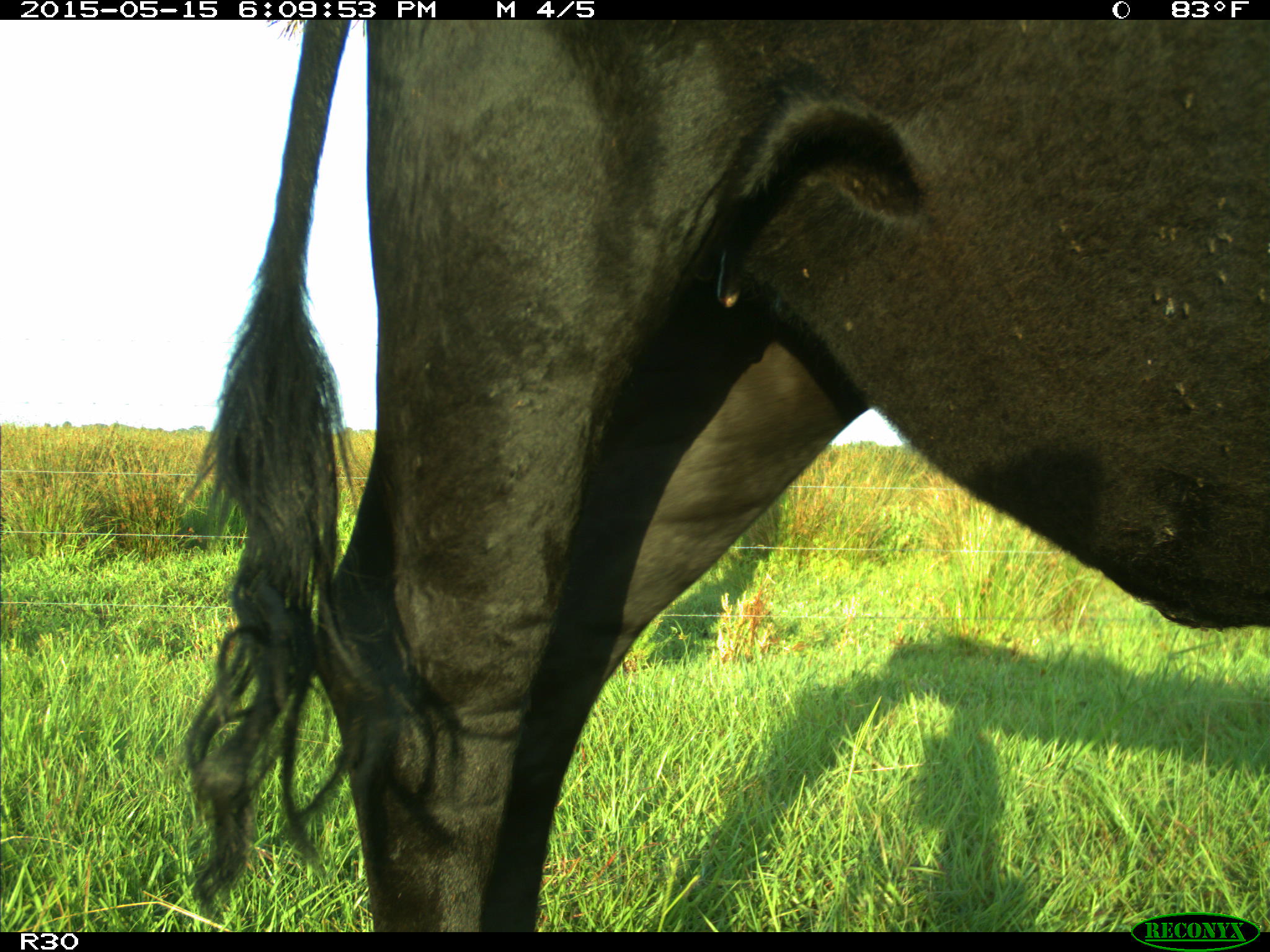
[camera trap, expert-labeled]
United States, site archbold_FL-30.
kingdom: Animalia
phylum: Chordata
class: Mammalia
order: Artiodactyla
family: Bovidae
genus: Bos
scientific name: Bos taurus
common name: domestic cow